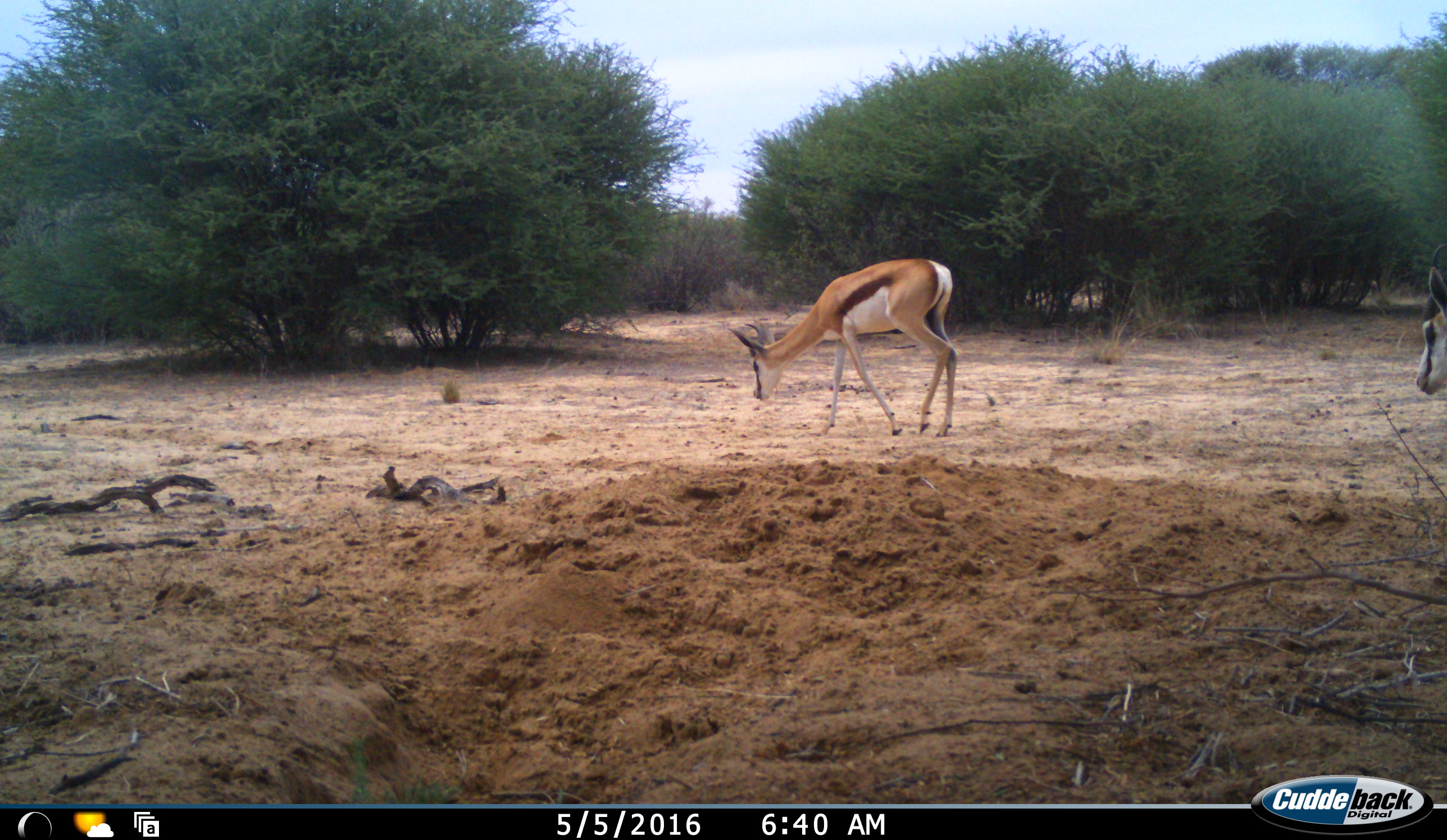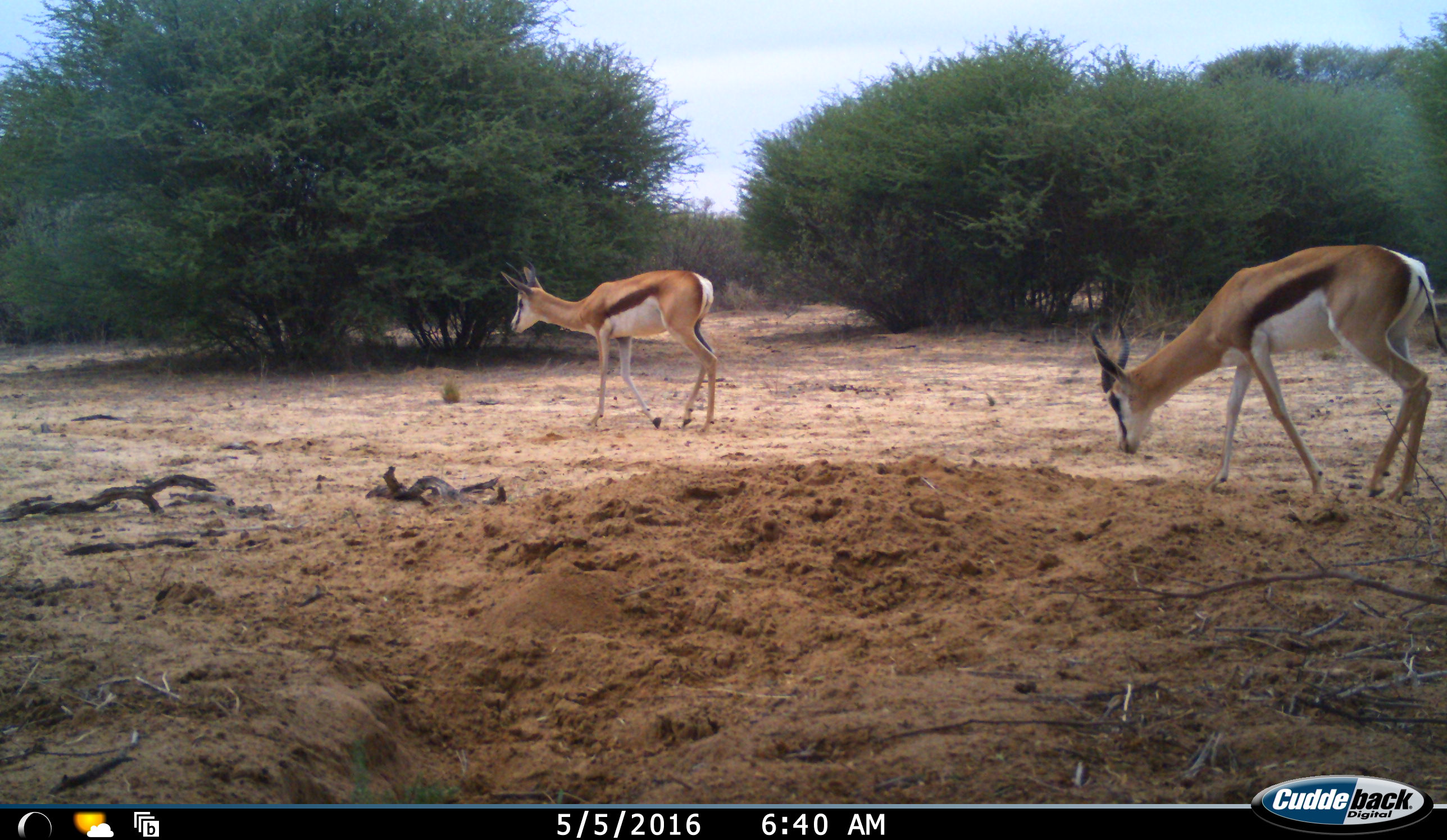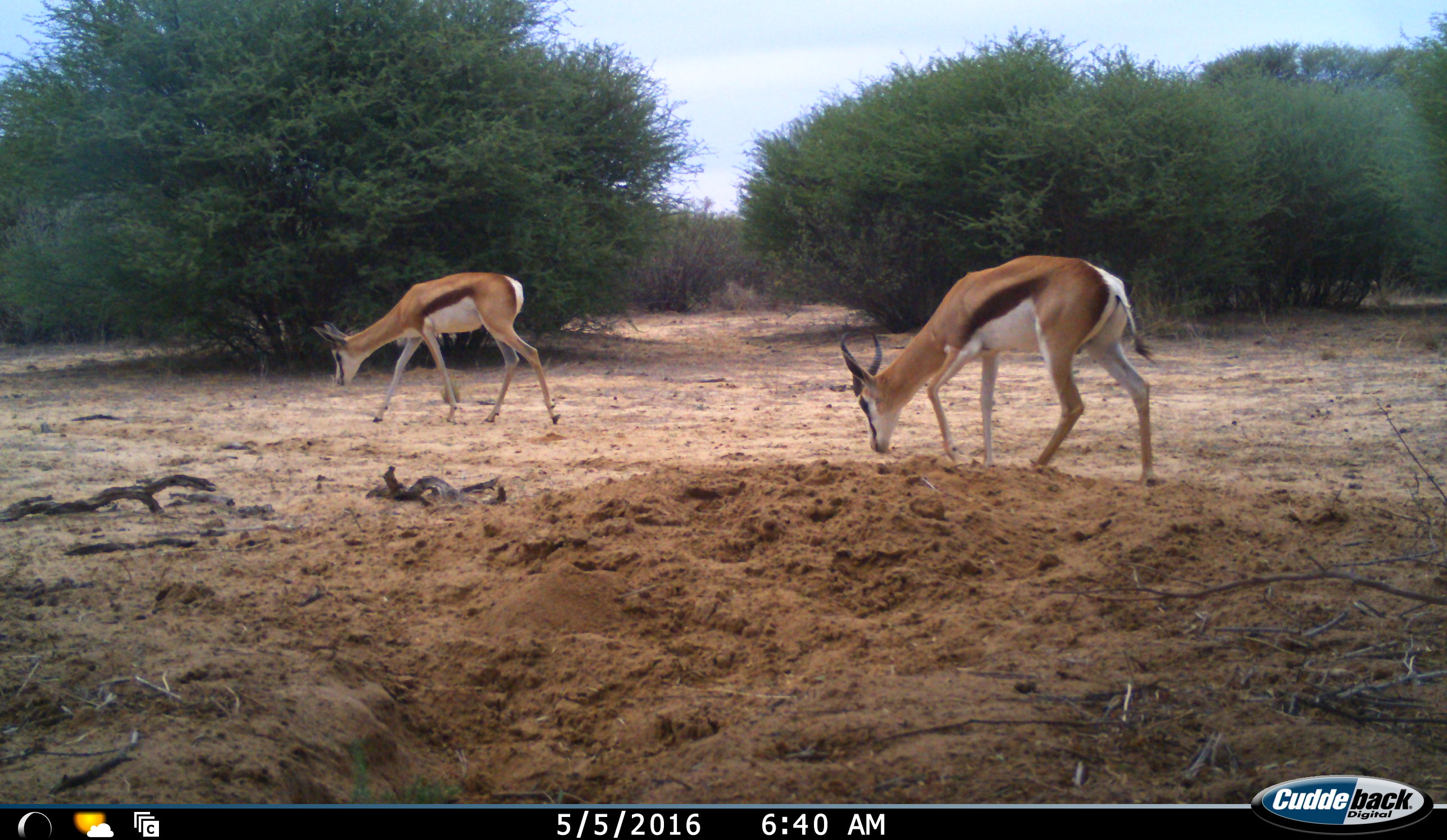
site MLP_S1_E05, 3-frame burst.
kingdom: Animalia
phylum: Chordata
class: Mammalia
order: Artiodactyla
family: Bovidae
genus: Antidorcas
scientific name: Antidorcas marsupialis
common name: springbok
Springbok (Antidorcas marsupialis), count 2. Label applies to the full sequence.